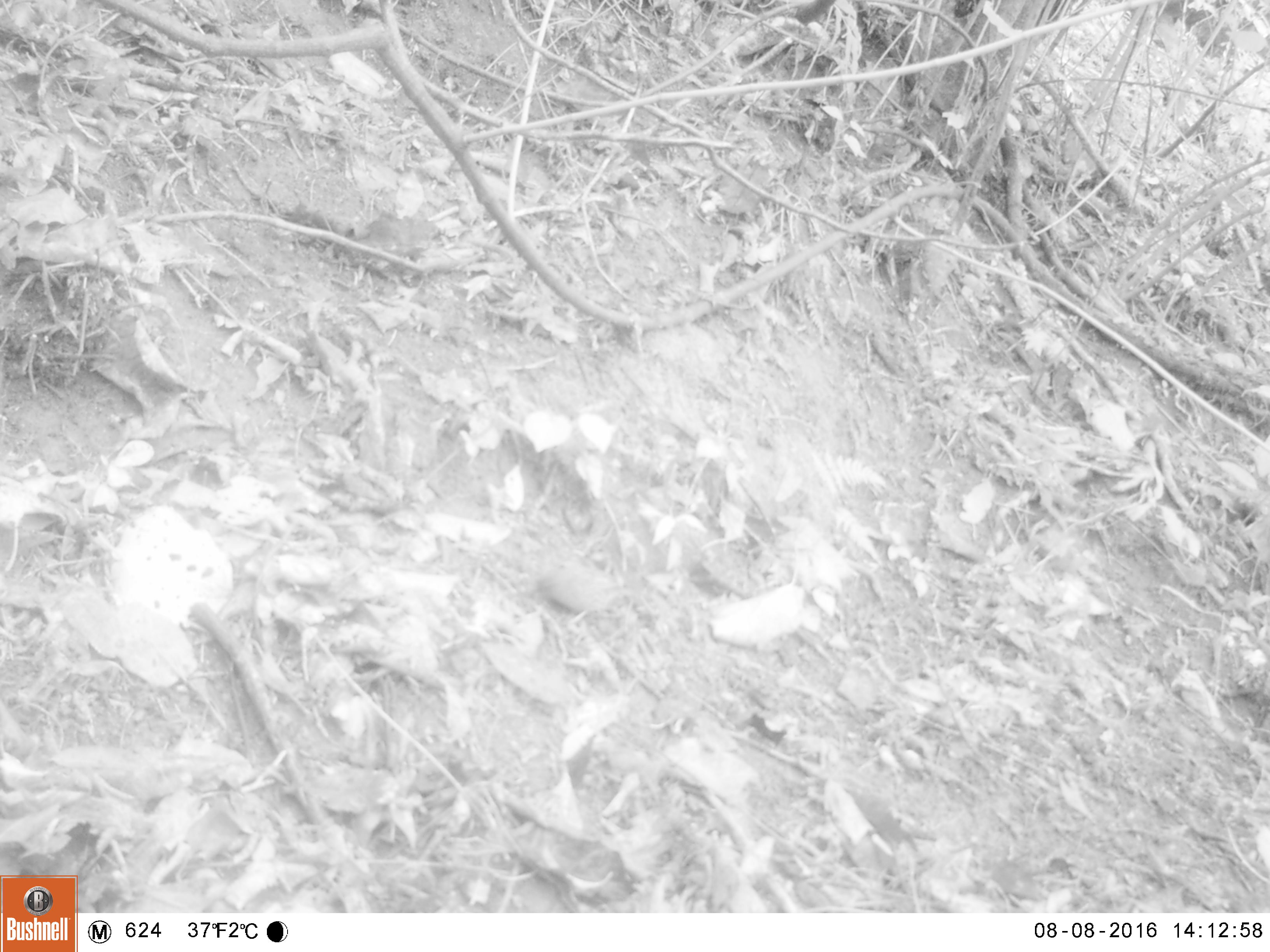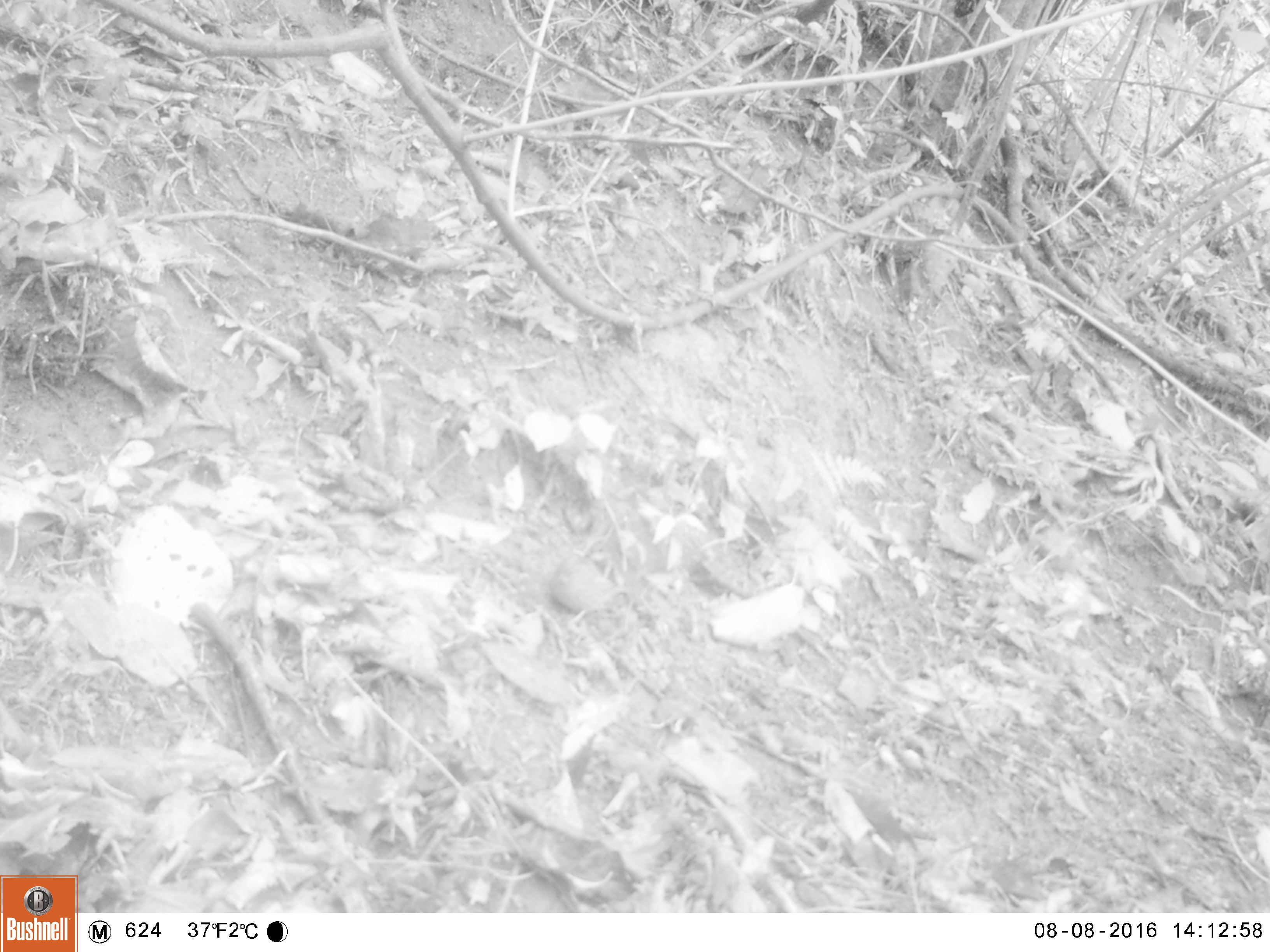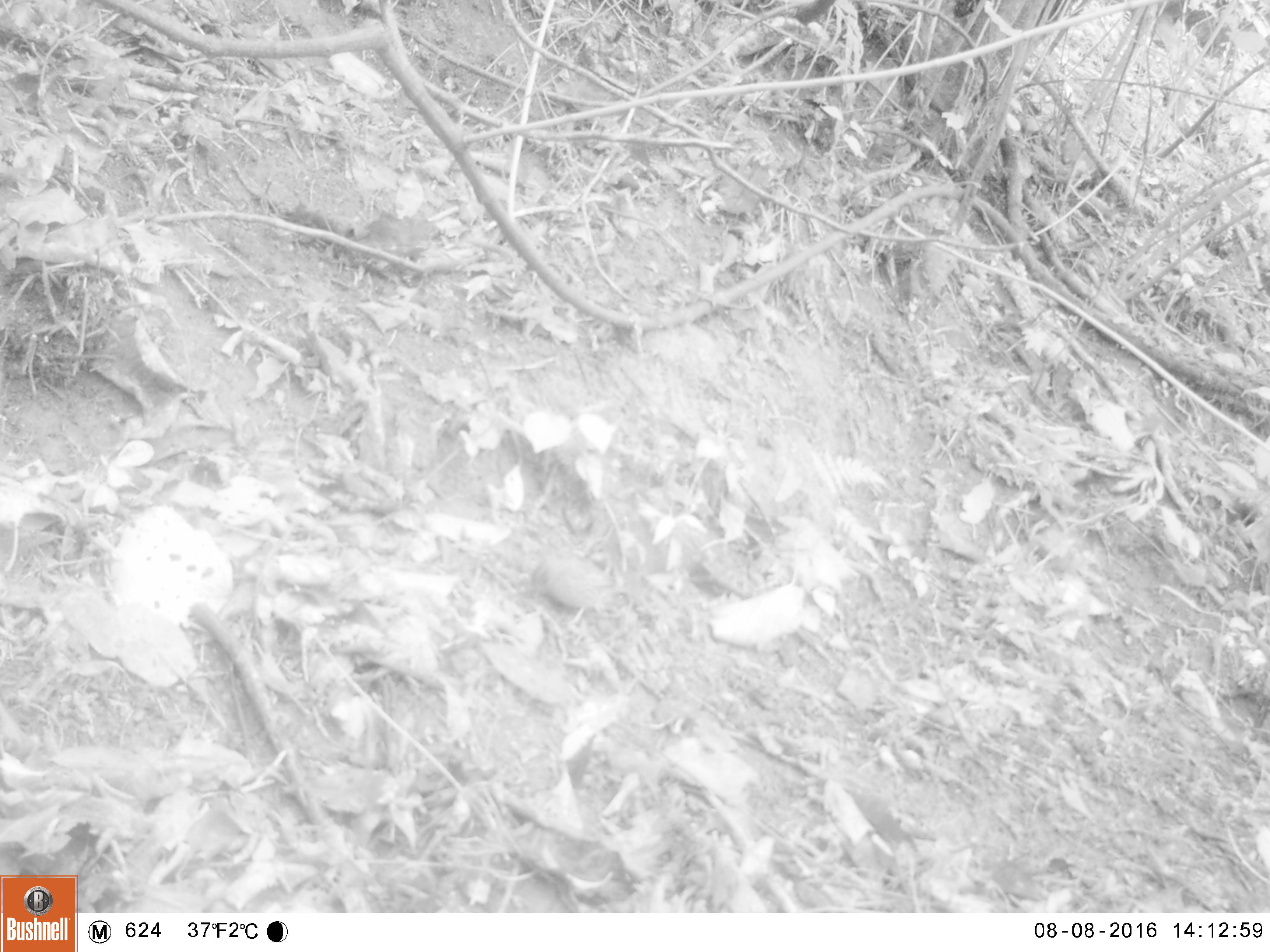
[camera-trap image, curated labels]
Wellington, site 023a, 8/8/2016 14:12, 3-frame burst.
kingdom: Animalia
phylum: Chordata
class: Aves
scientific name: Aves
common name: bird